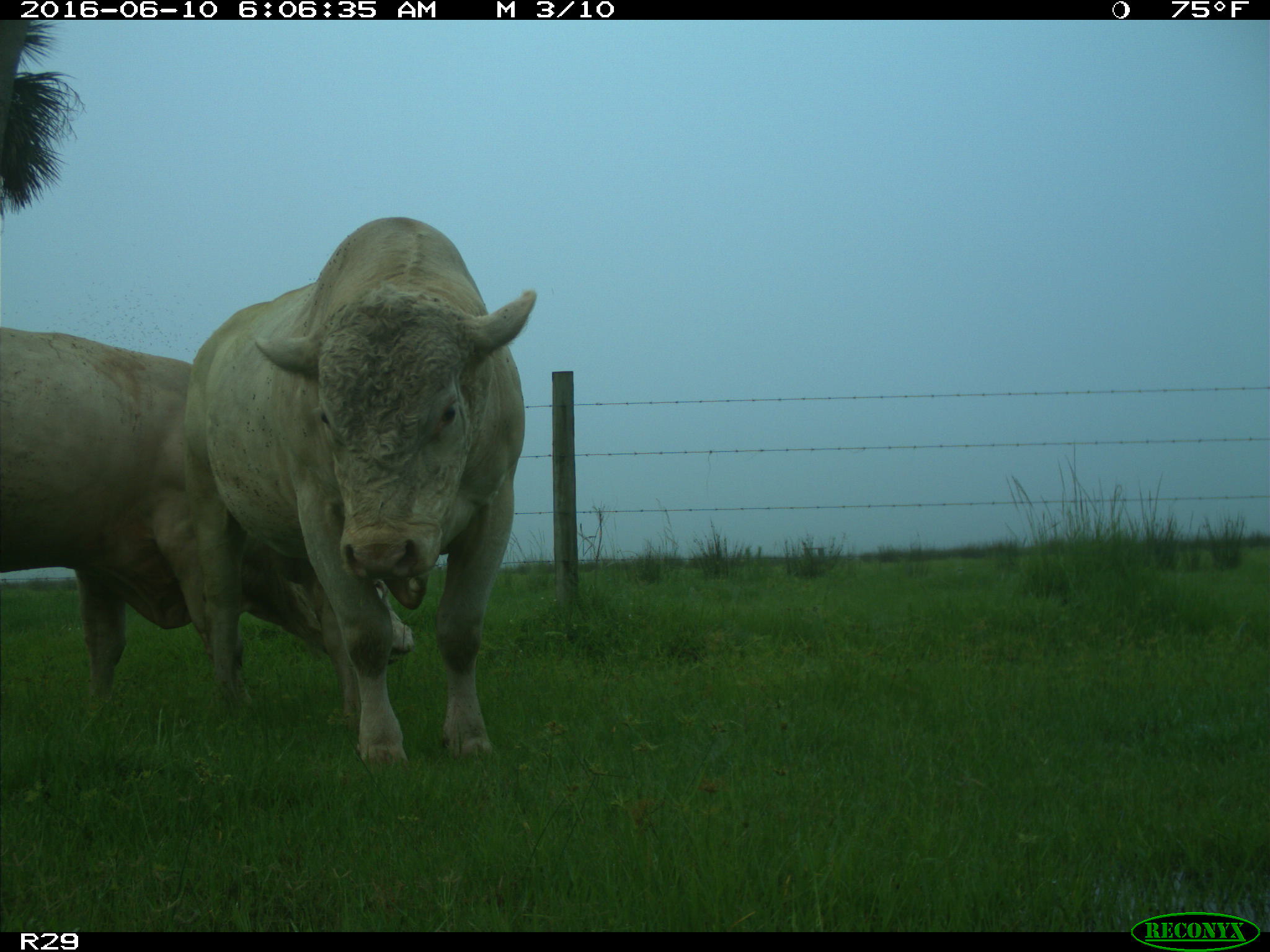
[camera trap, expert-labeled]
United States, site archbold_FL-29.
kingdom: Animalia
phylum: Chordata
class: Mammalia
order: Artiodactyla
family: Bovidae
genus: Bos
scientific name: Bos taurus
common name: domestic cow